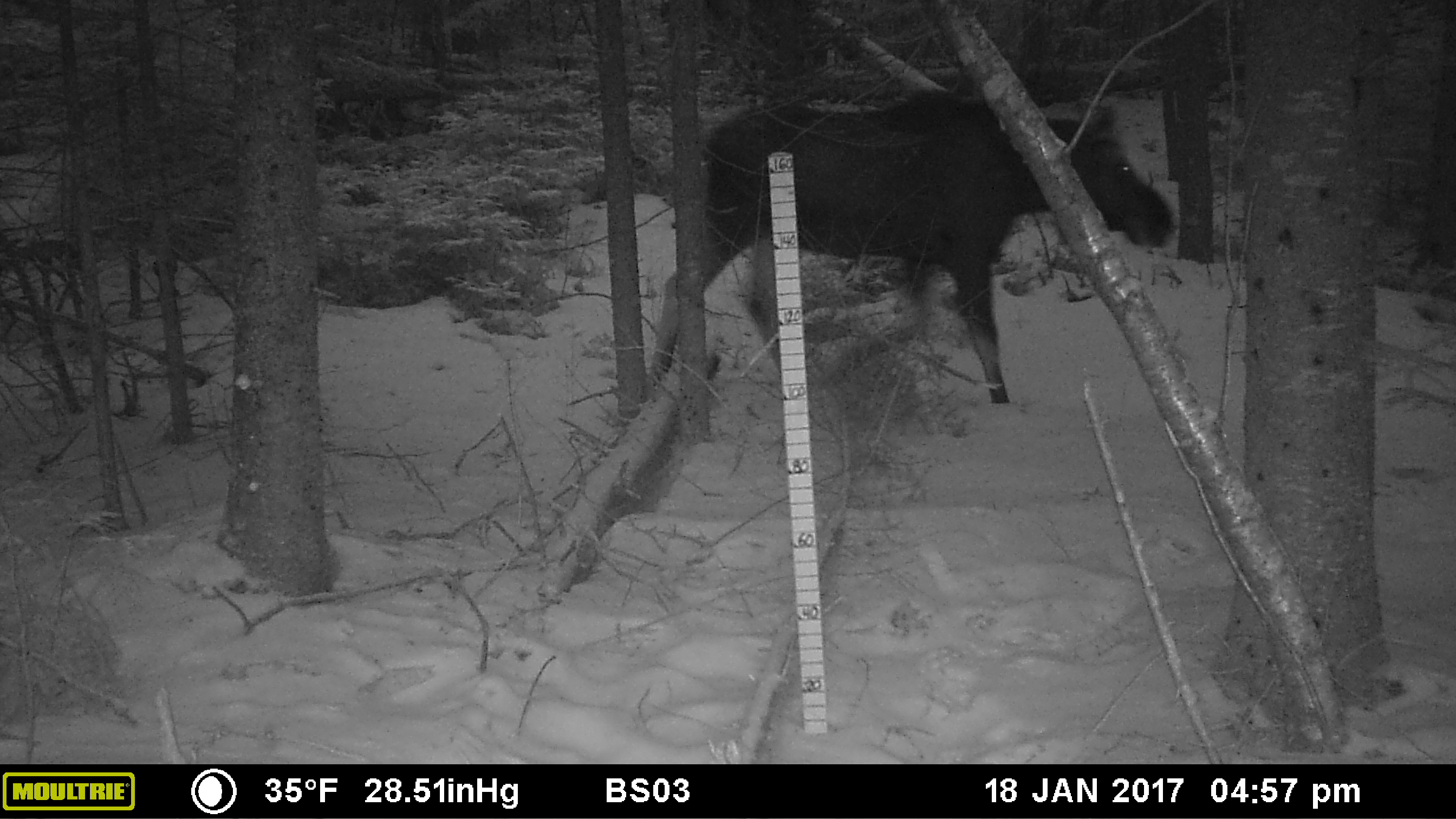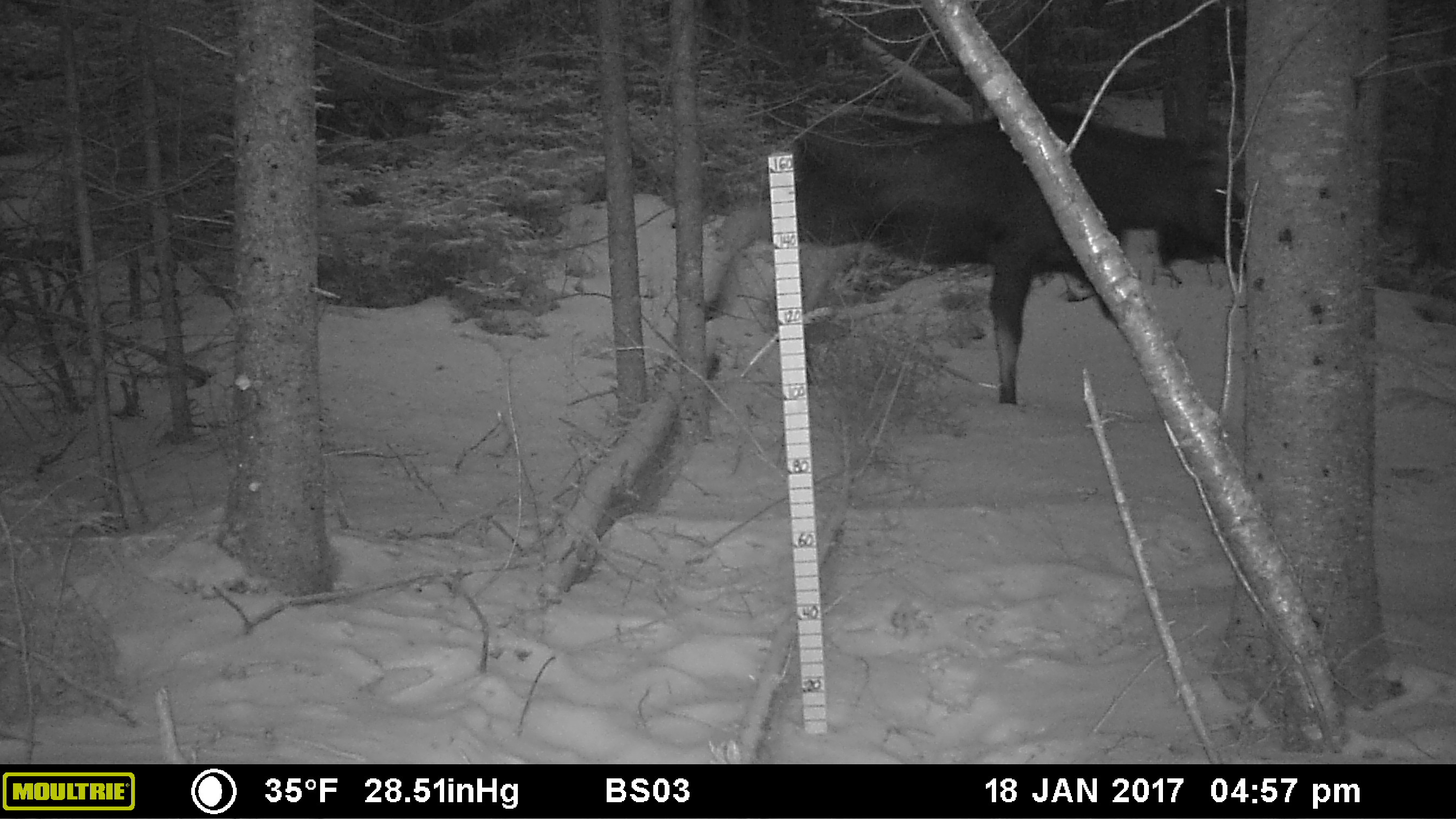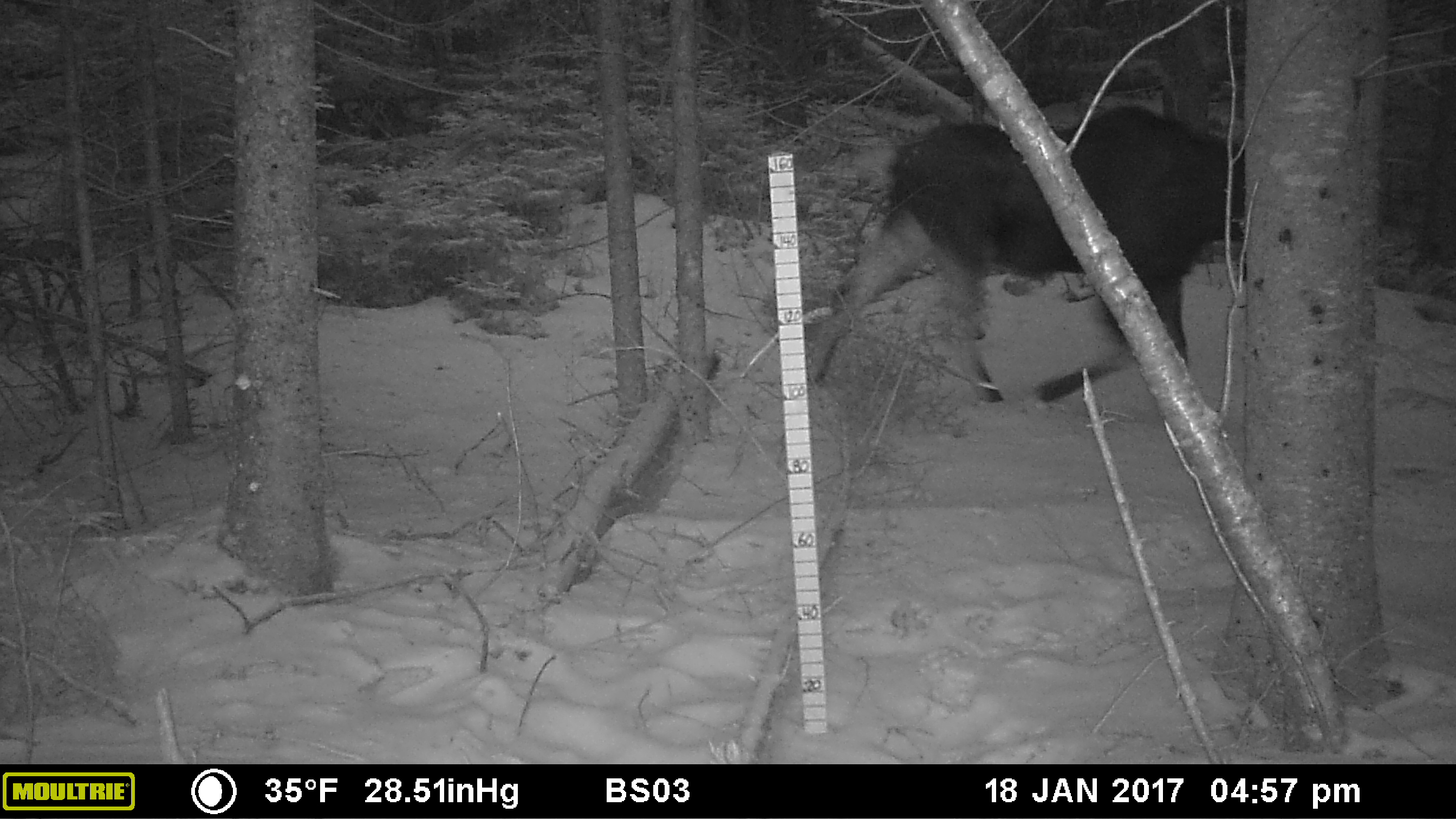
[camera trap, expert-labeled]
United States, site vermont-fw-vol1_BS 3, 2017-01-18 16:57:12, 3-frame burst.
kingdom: Animalia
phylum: Chordata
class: Mammalia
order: Artiodactyla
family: Cervidae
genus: Alces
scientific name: Alces alces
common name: moose